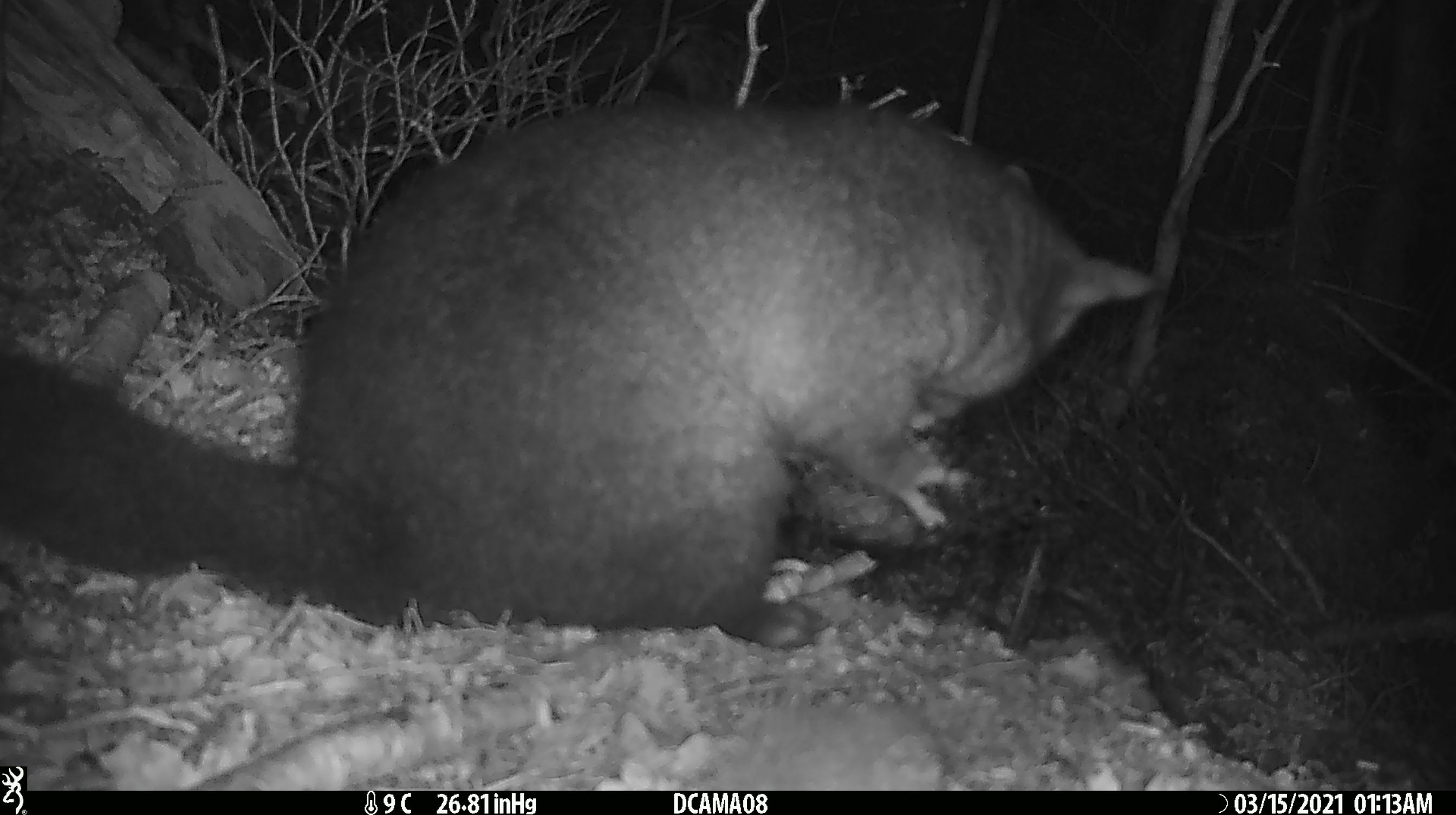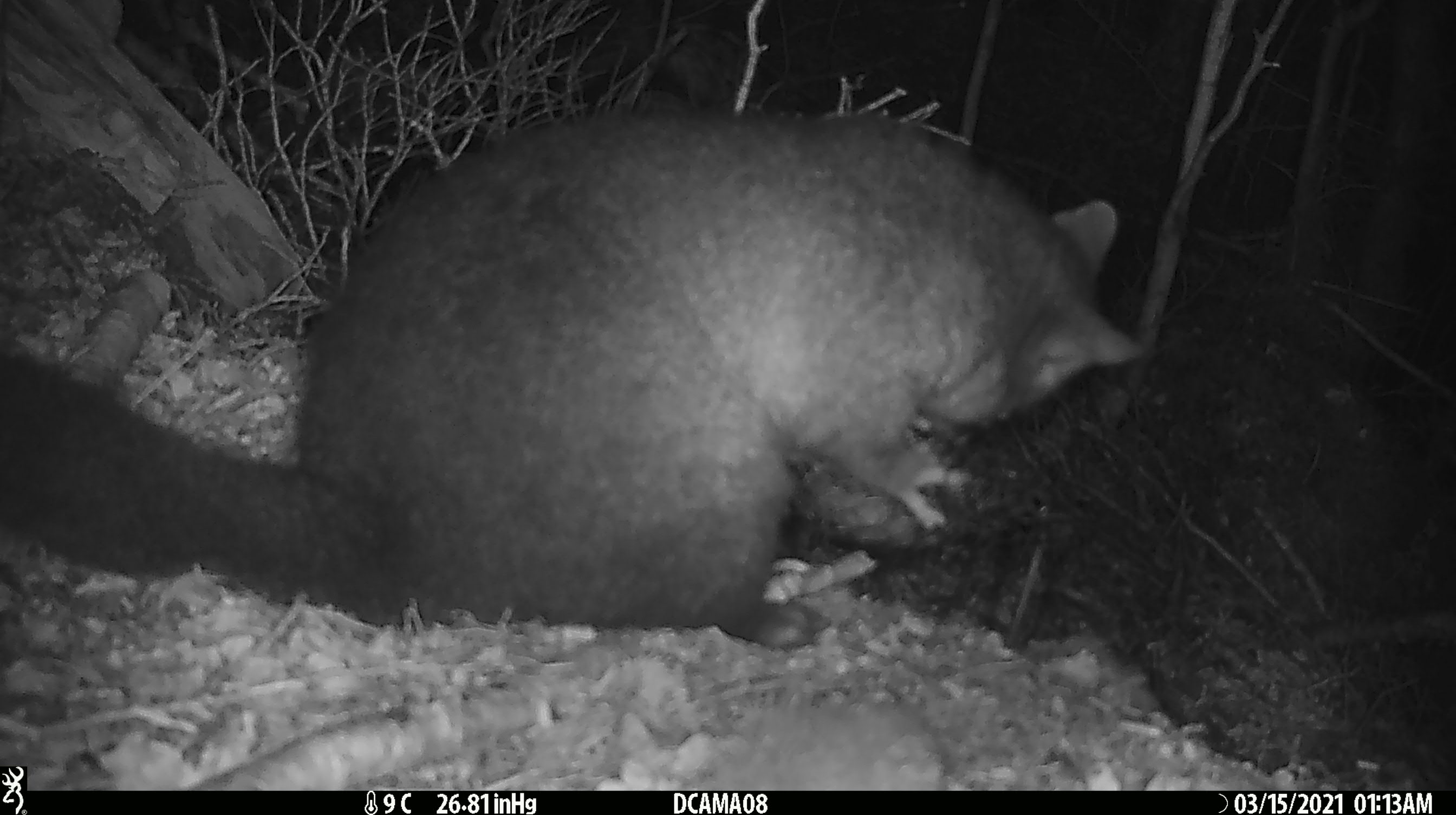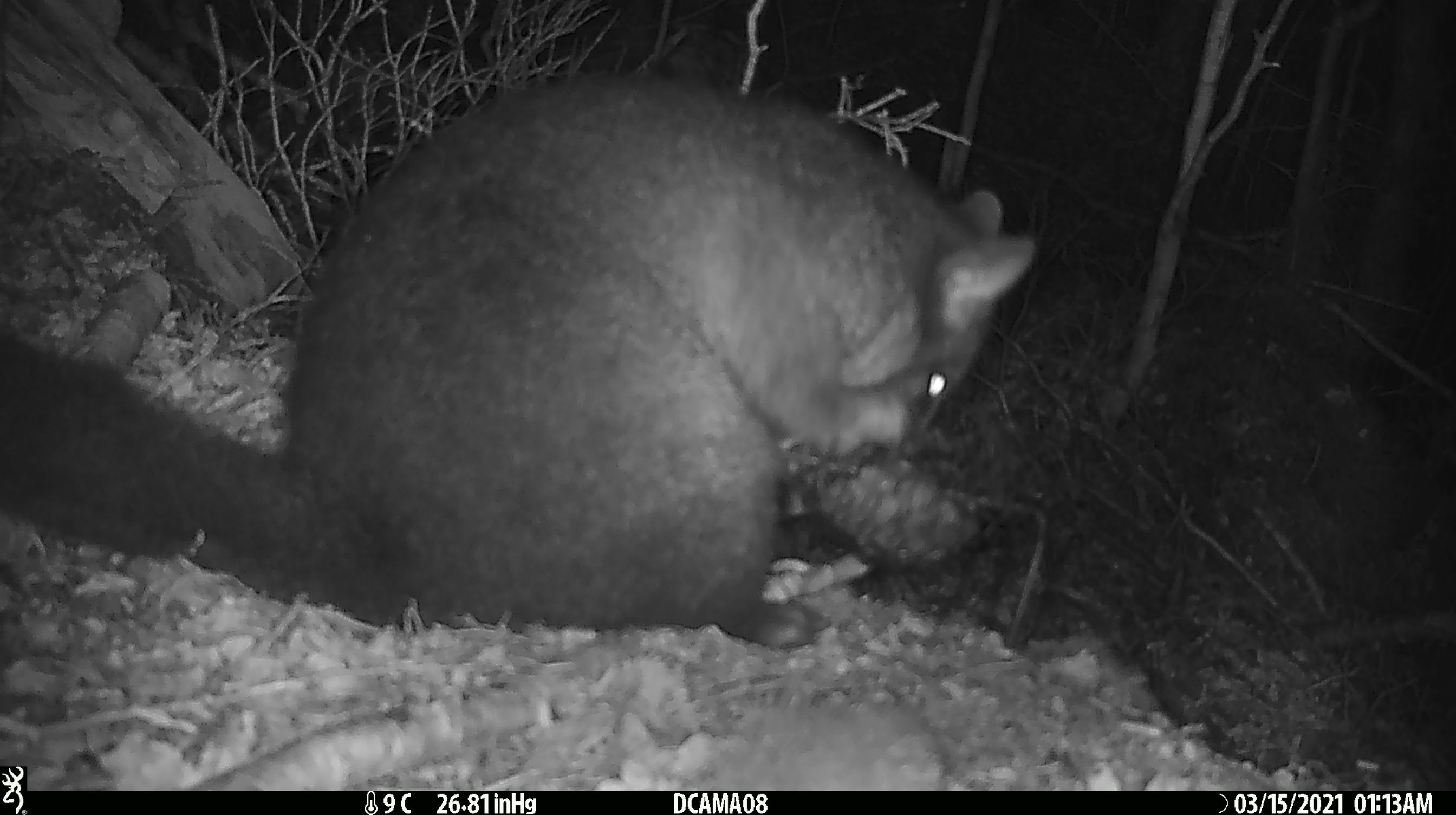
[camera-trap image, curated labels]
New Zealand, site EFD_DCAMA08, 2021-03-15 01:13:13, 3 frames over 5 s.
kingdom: Animalia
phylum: Chordata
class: Mammalia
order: Diprotodontia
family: Phalangeridae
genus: Trichosurus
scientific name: Trichosurus vulpecula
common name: common brushtail possum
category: possum